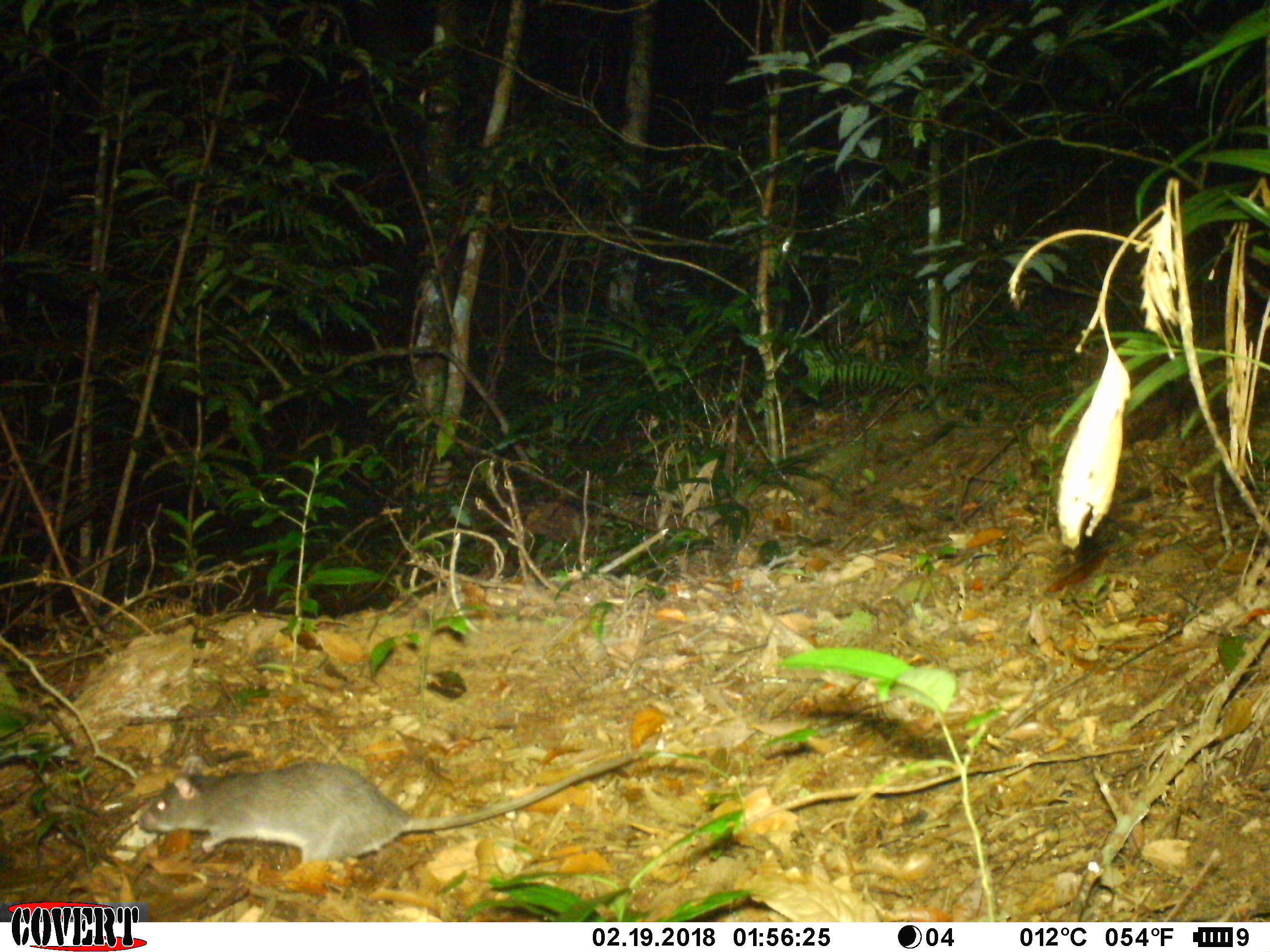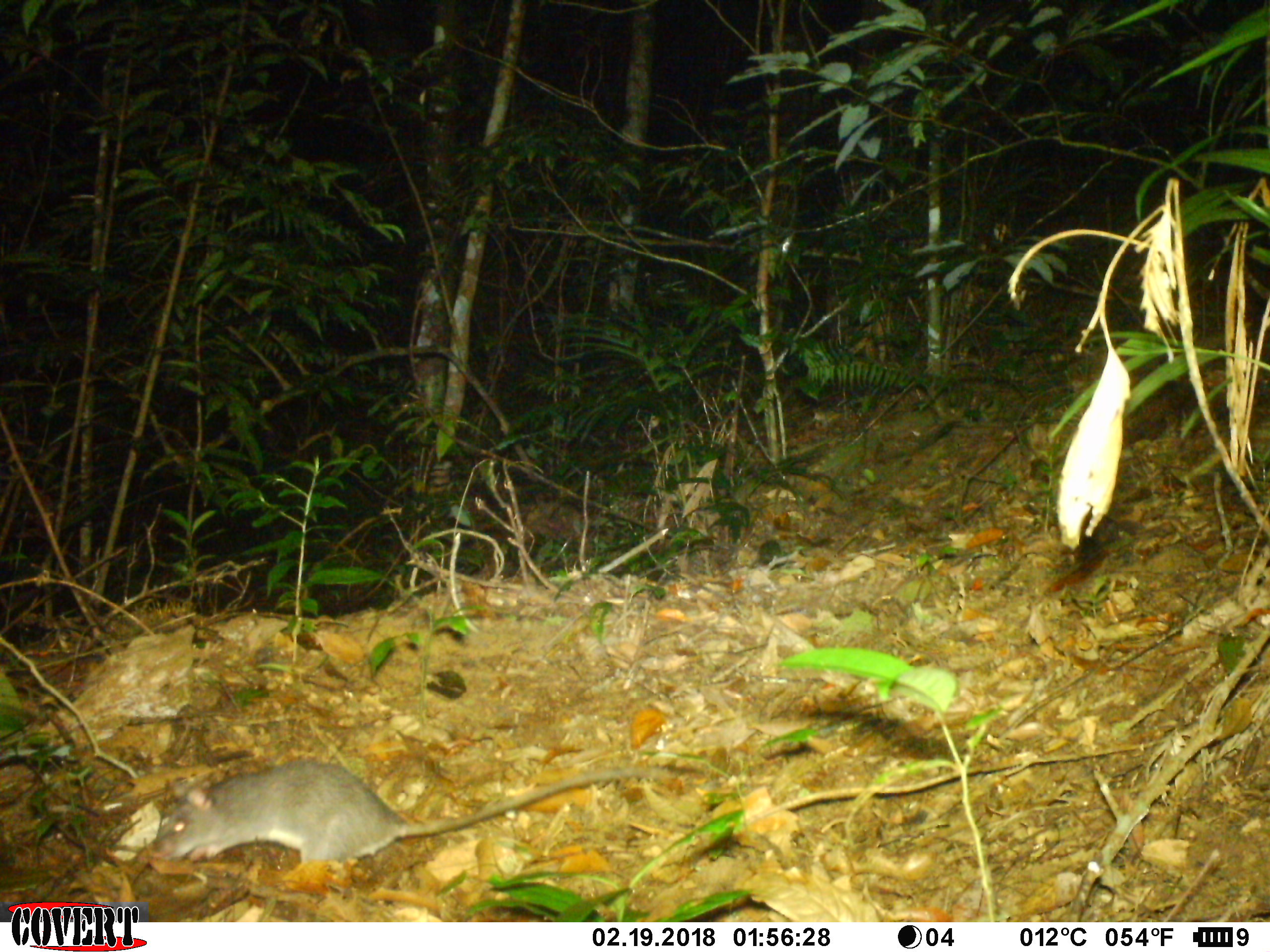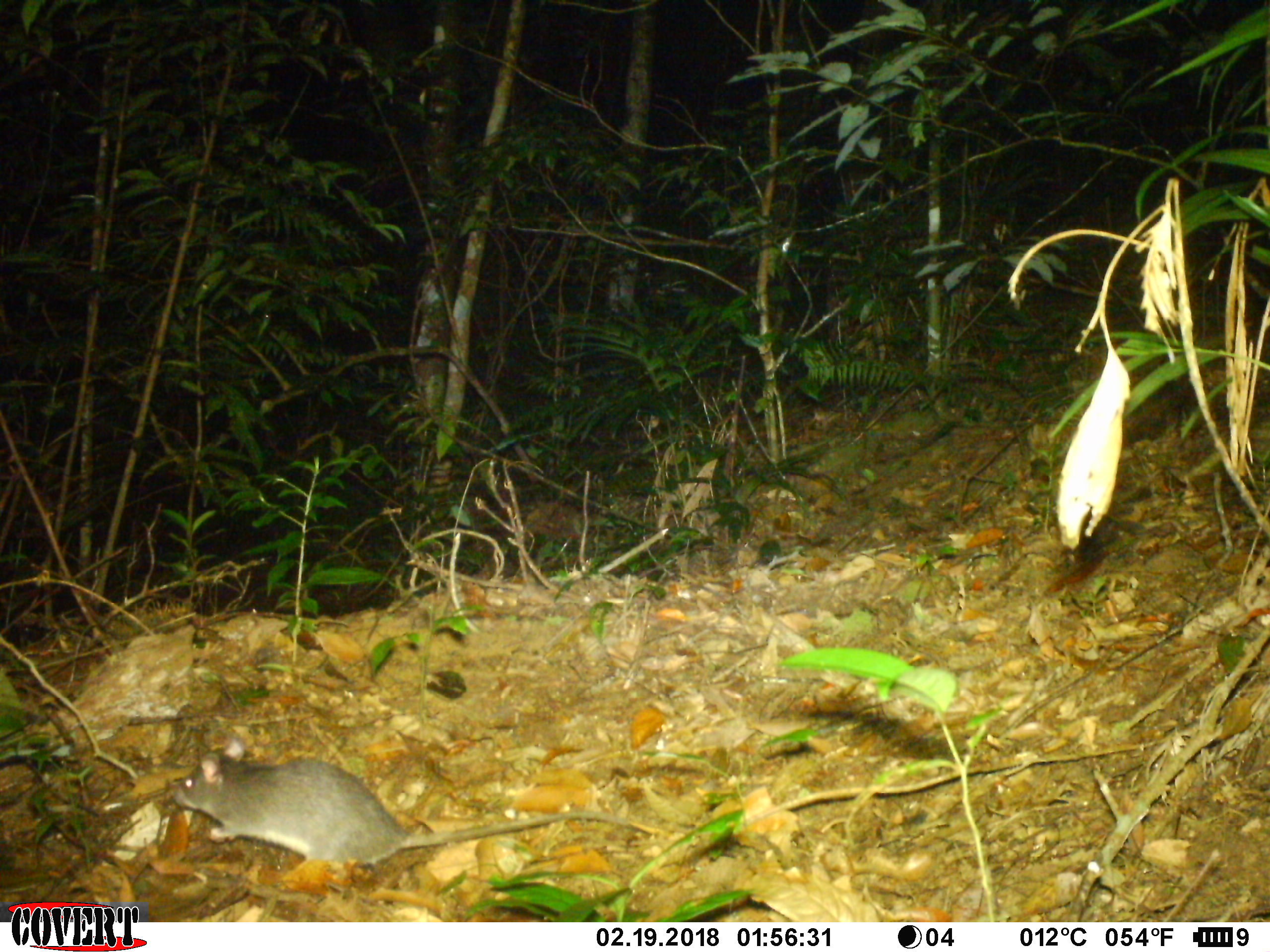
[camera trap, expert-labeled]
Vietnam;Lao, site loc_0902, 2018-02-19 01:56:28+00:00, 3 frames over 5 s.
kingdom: Animalia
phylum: Chordata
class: Mammalia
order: Rodentia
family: Muridae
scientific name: Muridae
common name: old-world mice and rats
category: unidentified murid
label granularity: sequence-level